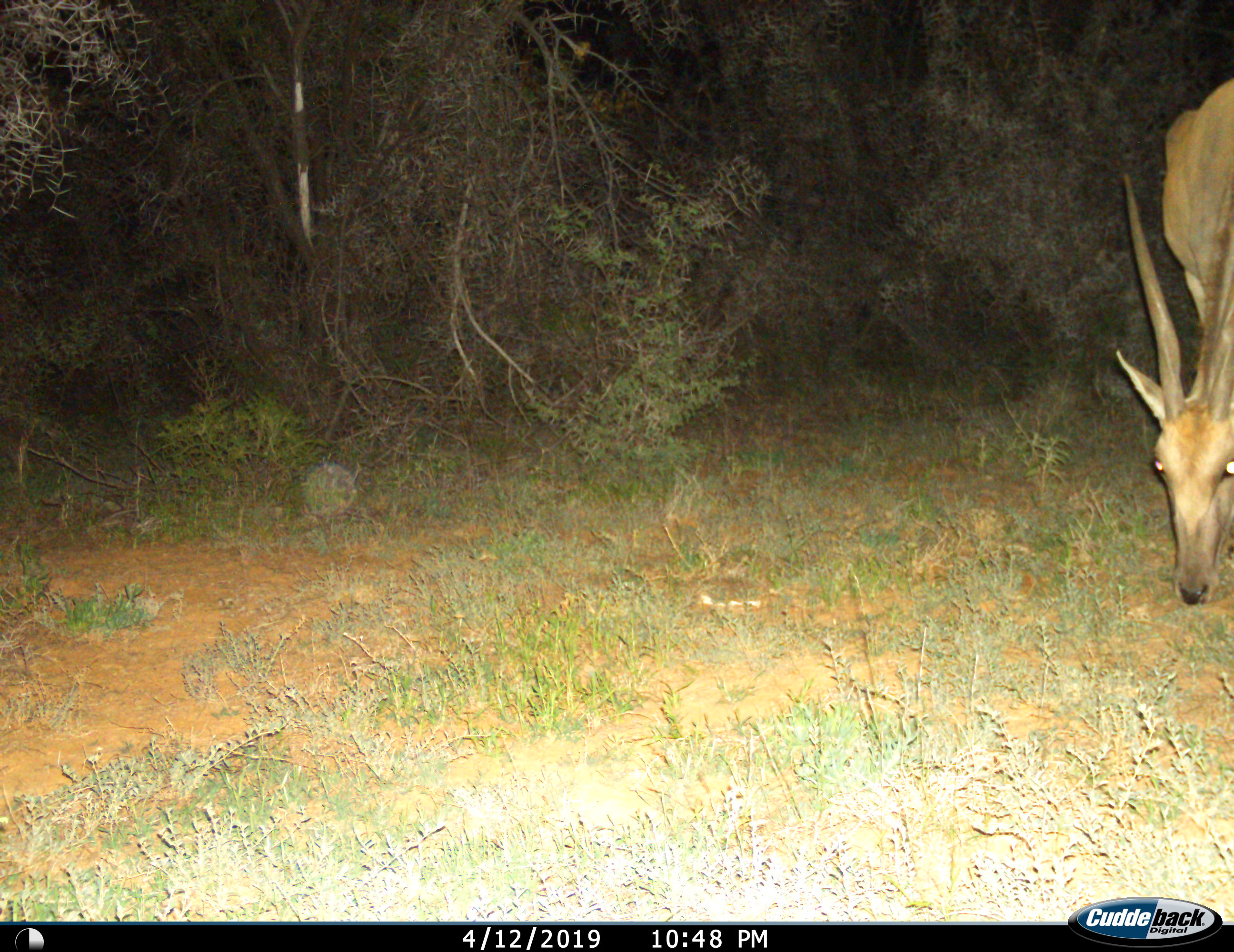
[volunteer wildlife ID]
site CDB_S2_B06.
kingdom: Animalia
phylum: Chordata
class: Mammalia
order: Artiodactyla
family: Bovidae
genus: Tragelaphus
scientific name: Tragelaphus oryx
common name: eland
Eland (Tragelaphus oryx), count 1. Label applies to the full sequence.